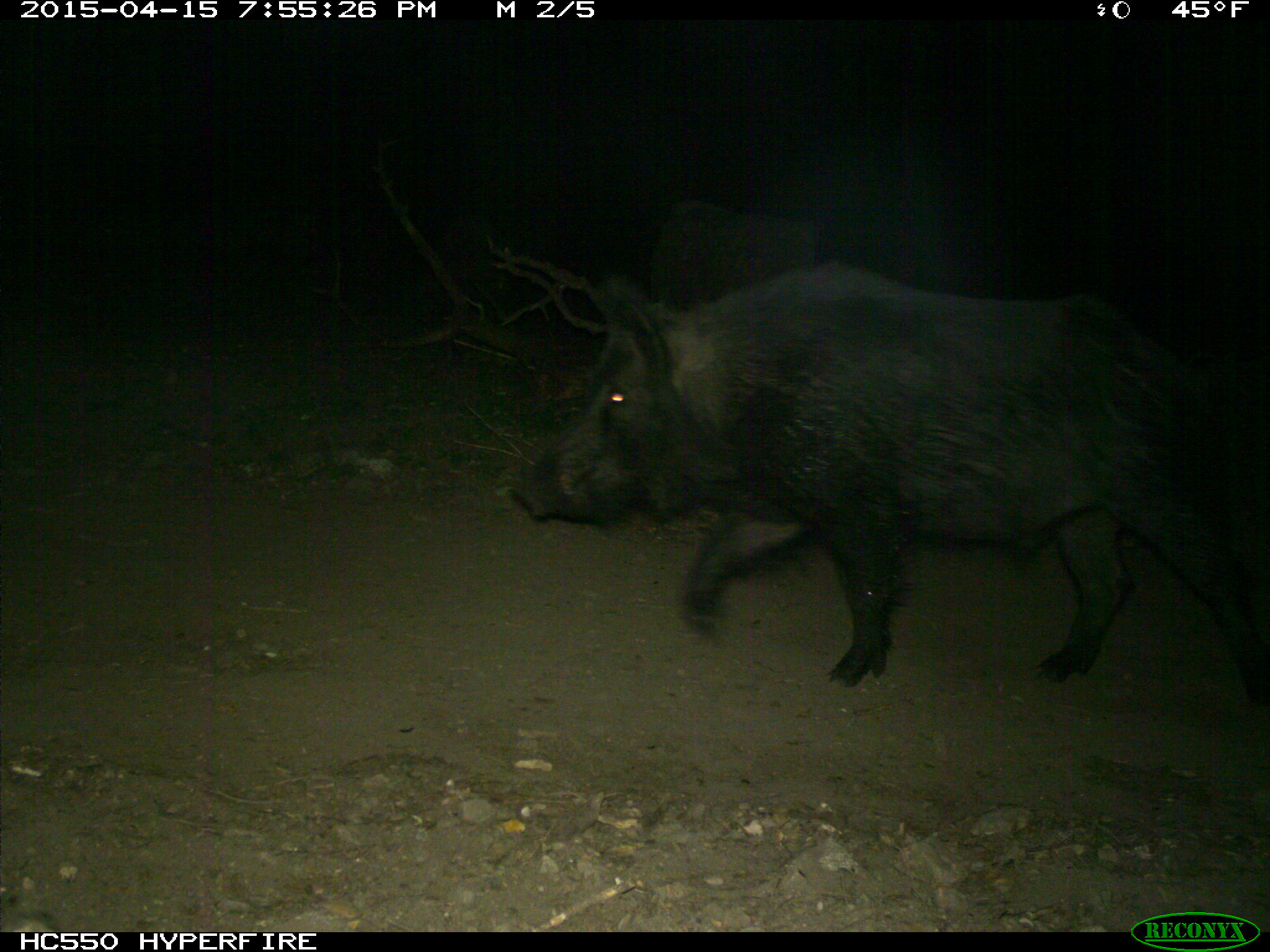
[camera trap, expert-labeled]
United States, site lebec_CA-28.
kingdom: Animalia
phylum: Chordata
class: Mammalia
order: Artiodactyla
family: Suidae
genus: Sus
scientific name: Sus scrofa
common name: wild boar